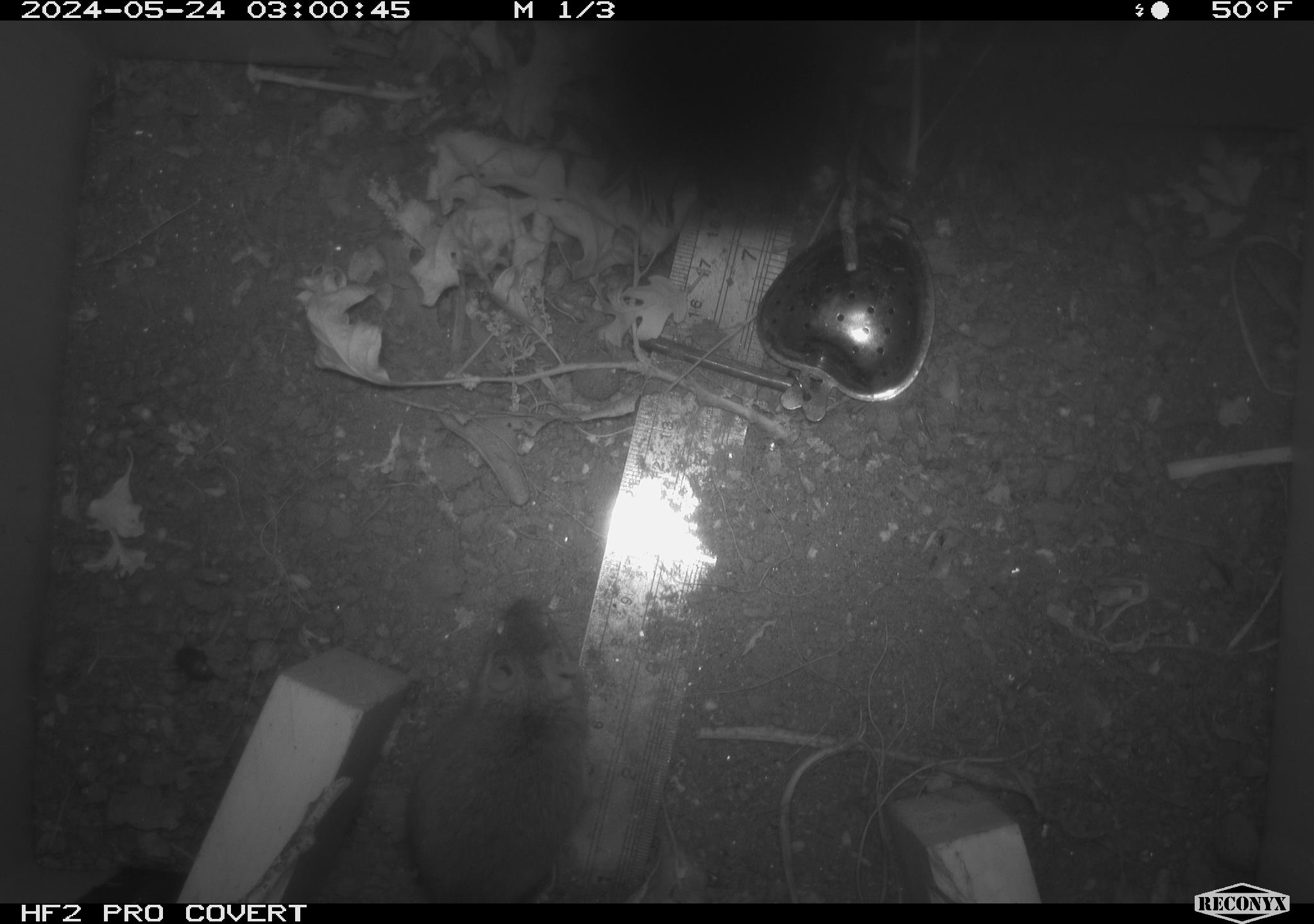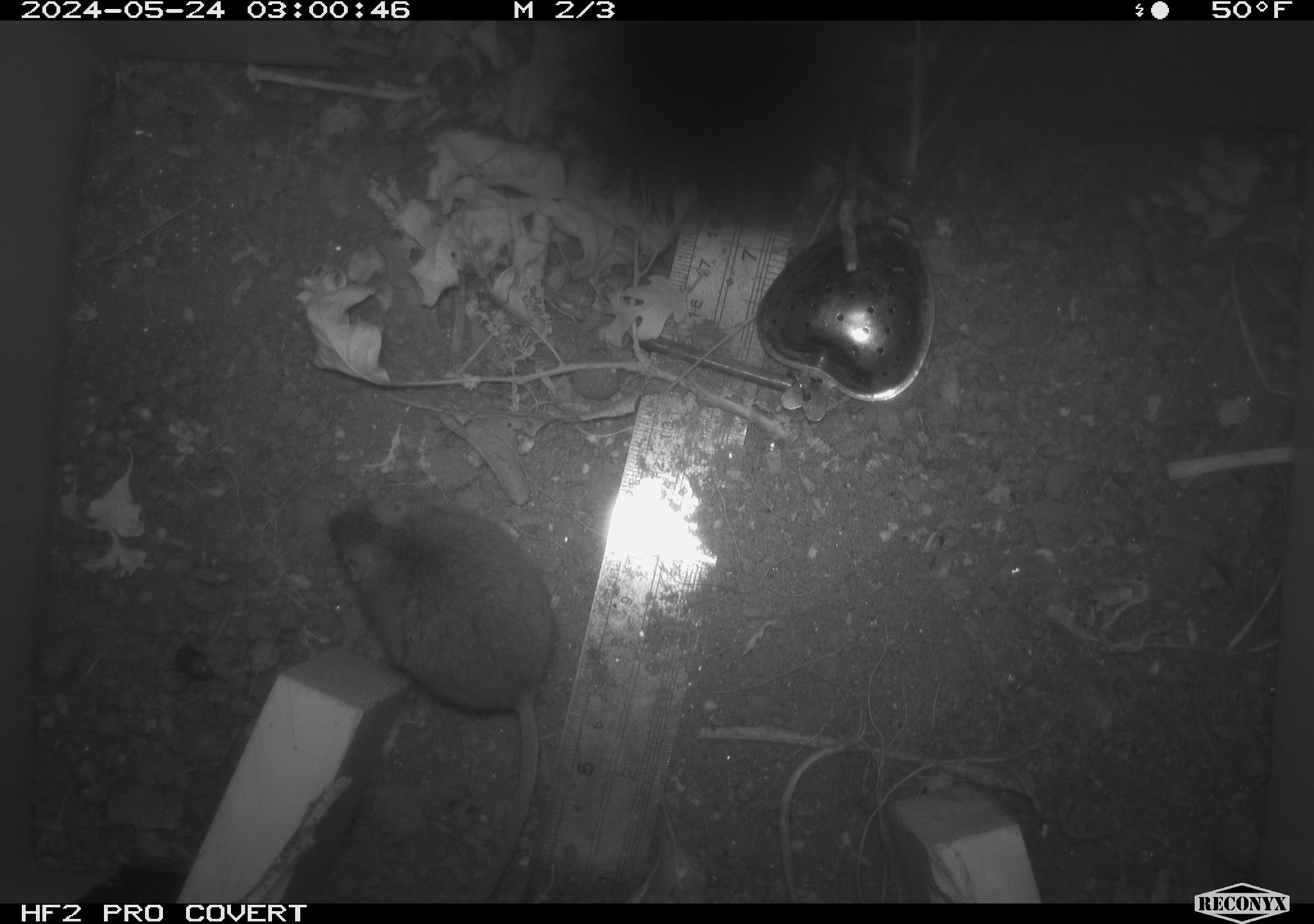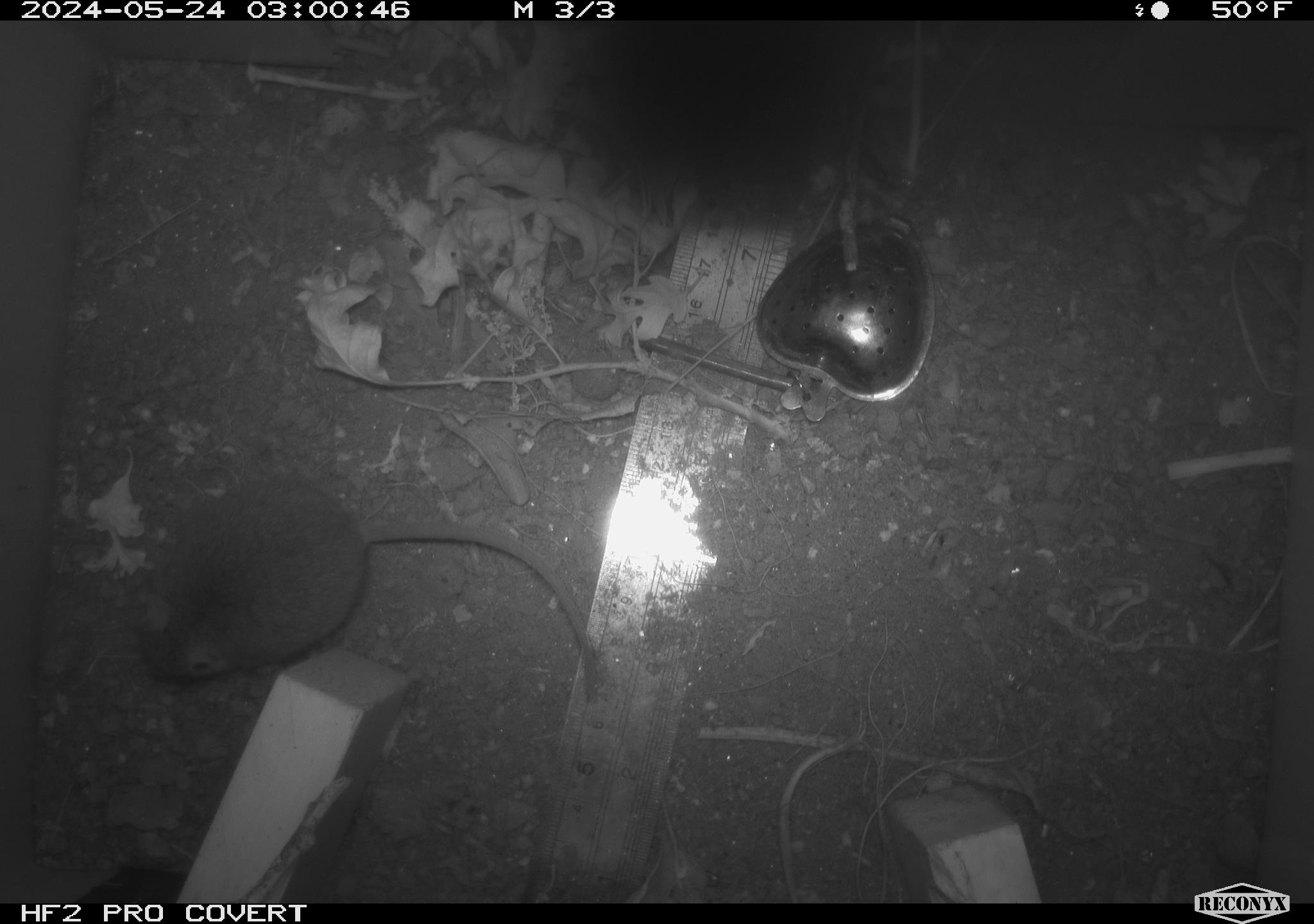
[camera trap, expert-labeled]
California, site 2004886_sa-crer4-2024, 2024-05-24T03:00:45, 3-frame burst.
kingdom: Animalia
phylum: Chordata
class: Mammalia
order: Rodentia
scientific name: Rodentia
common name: mouse species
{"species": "mouse species (Rodentia)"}